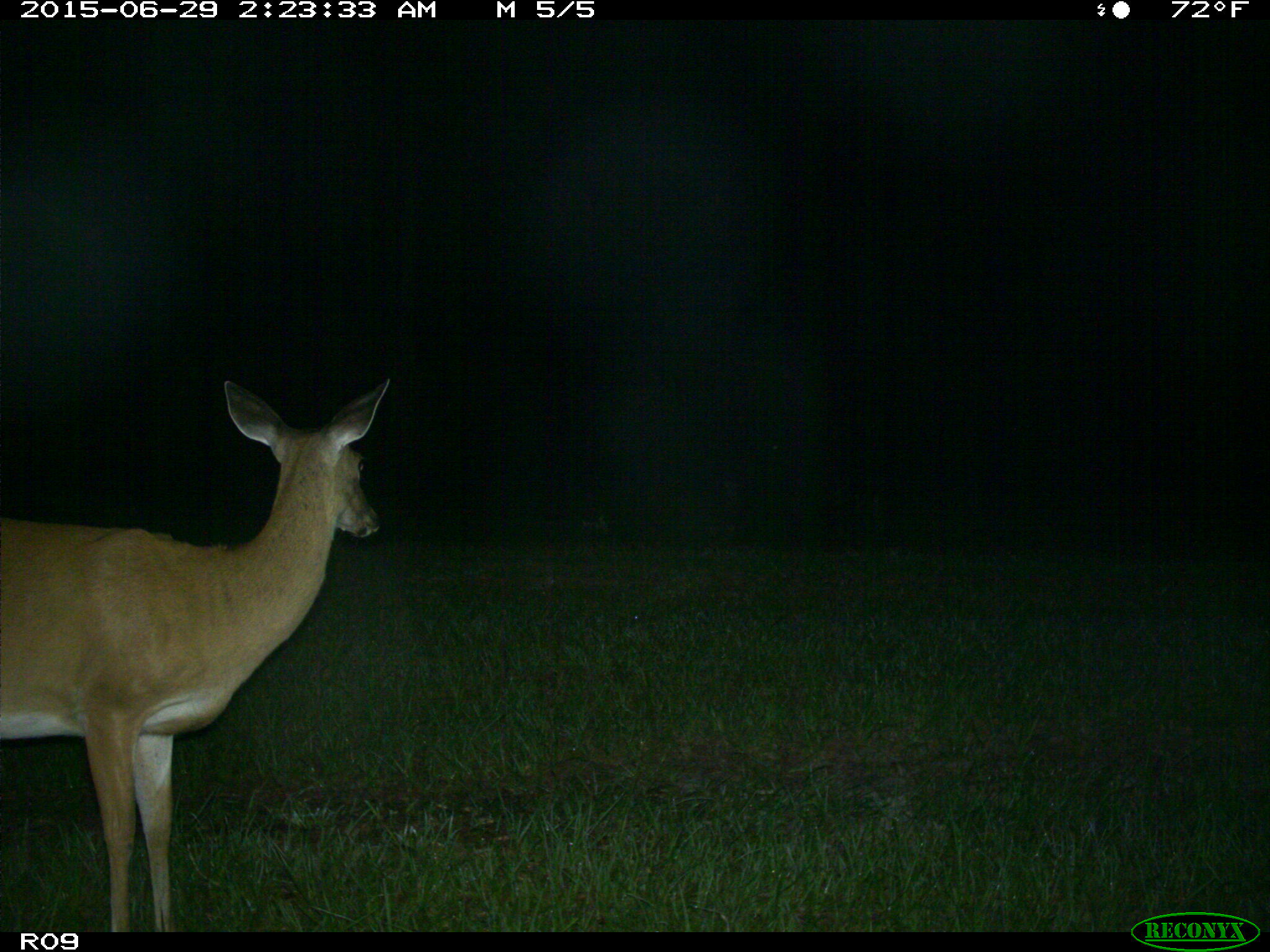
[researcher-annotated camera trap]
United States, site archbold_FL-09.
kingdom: Animalia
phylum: Chordata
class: Mammalia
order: Artiodactyla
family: Cervidae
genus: Odocoileus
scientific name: Odocoileus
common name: deer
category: unidentified deer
Unidentified deer (deer) (Odocoileus).